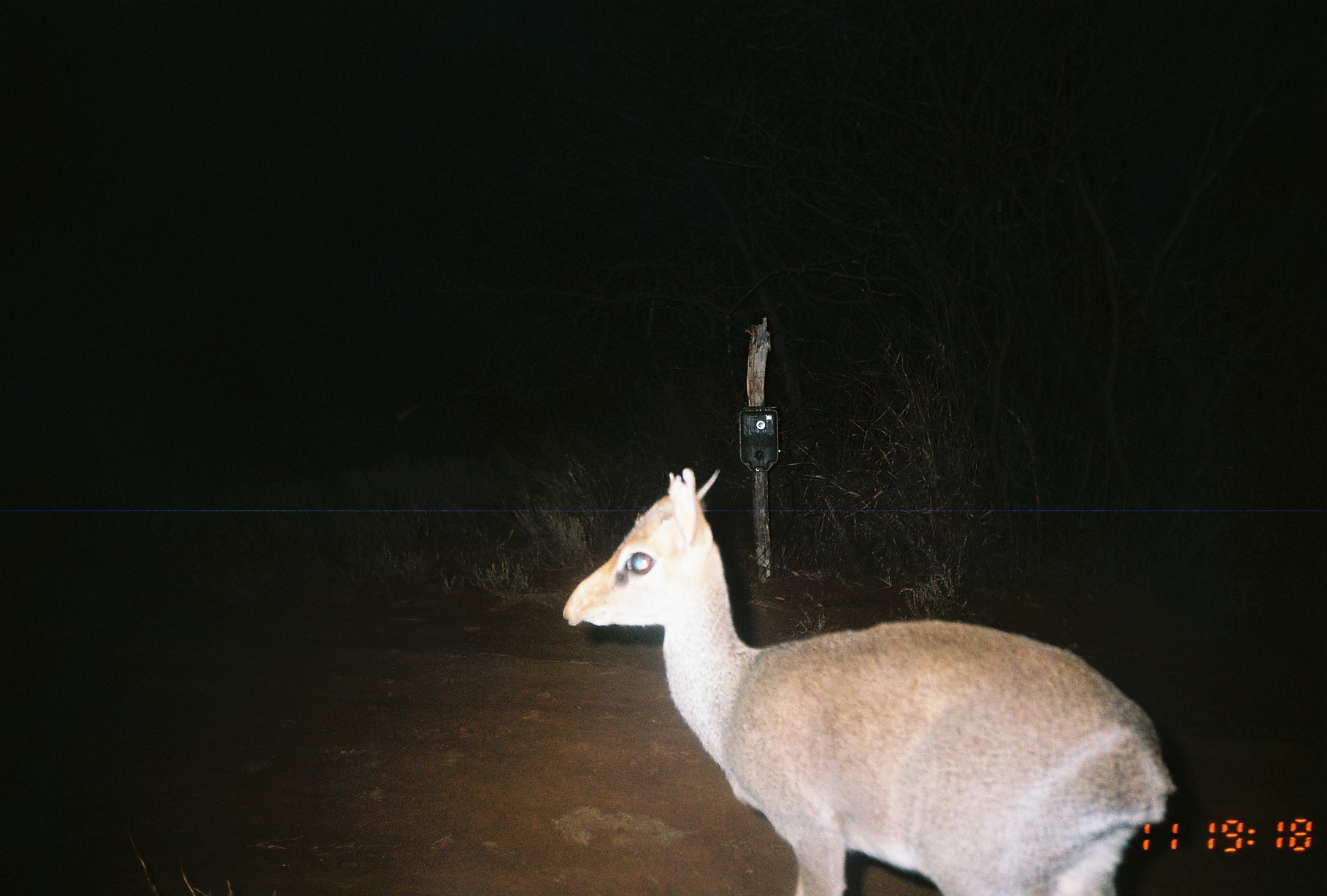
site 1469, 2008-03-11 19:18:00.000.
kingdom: Animalia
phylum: Chordata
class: Mammalia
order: Artiodactyla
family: Bovidae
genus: Madoqua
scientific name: Madoqua guentheri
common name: günther's dik-dik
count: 1